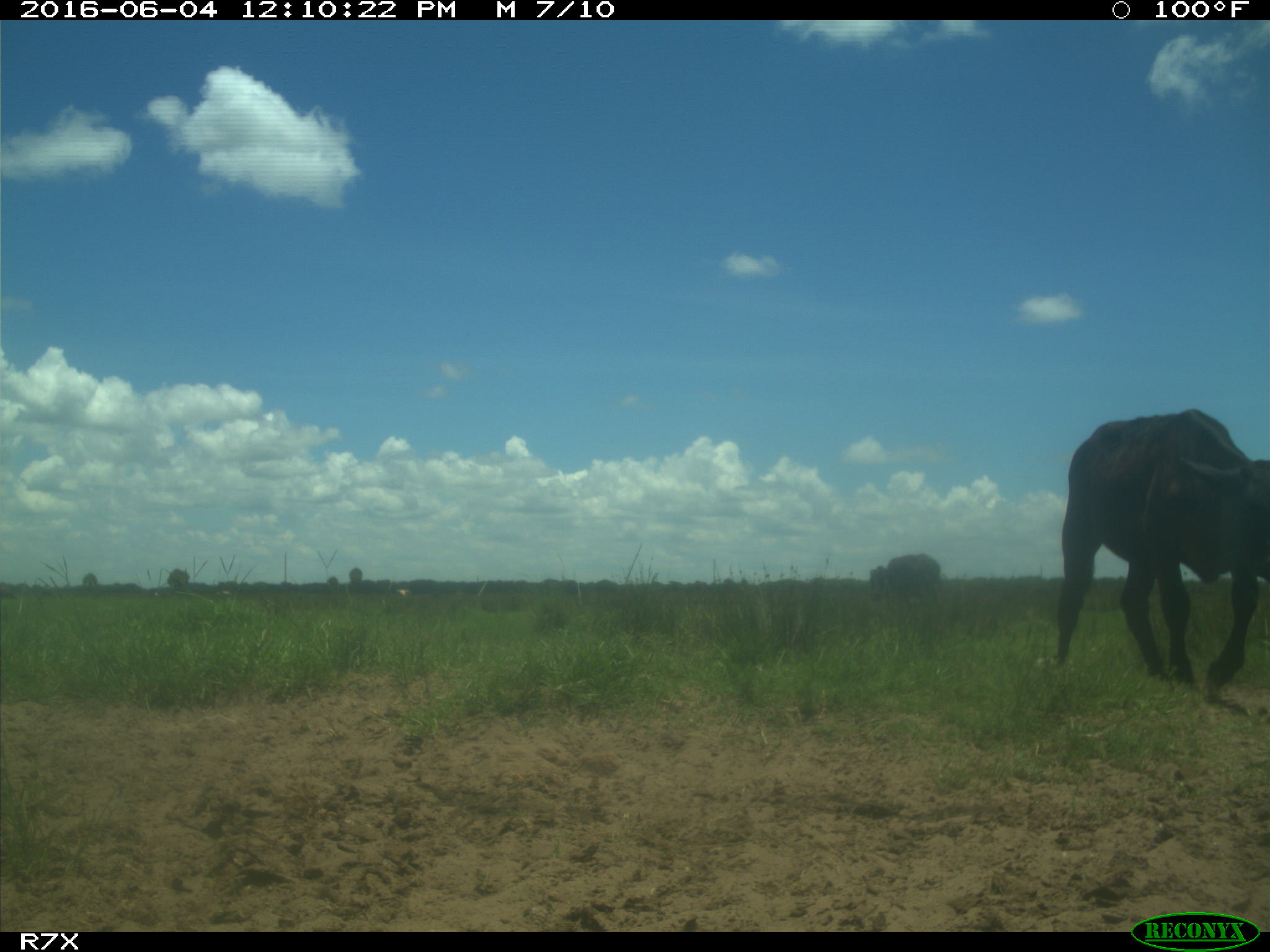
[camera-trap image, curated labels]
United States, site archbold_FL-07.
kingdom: Animalia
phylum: Chordata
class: Mammalia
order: Artiodactyla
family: Bovidae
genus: Bos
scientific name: Bos taurus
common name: domestic cow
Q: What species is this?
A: Bos taurus (domestic cow).